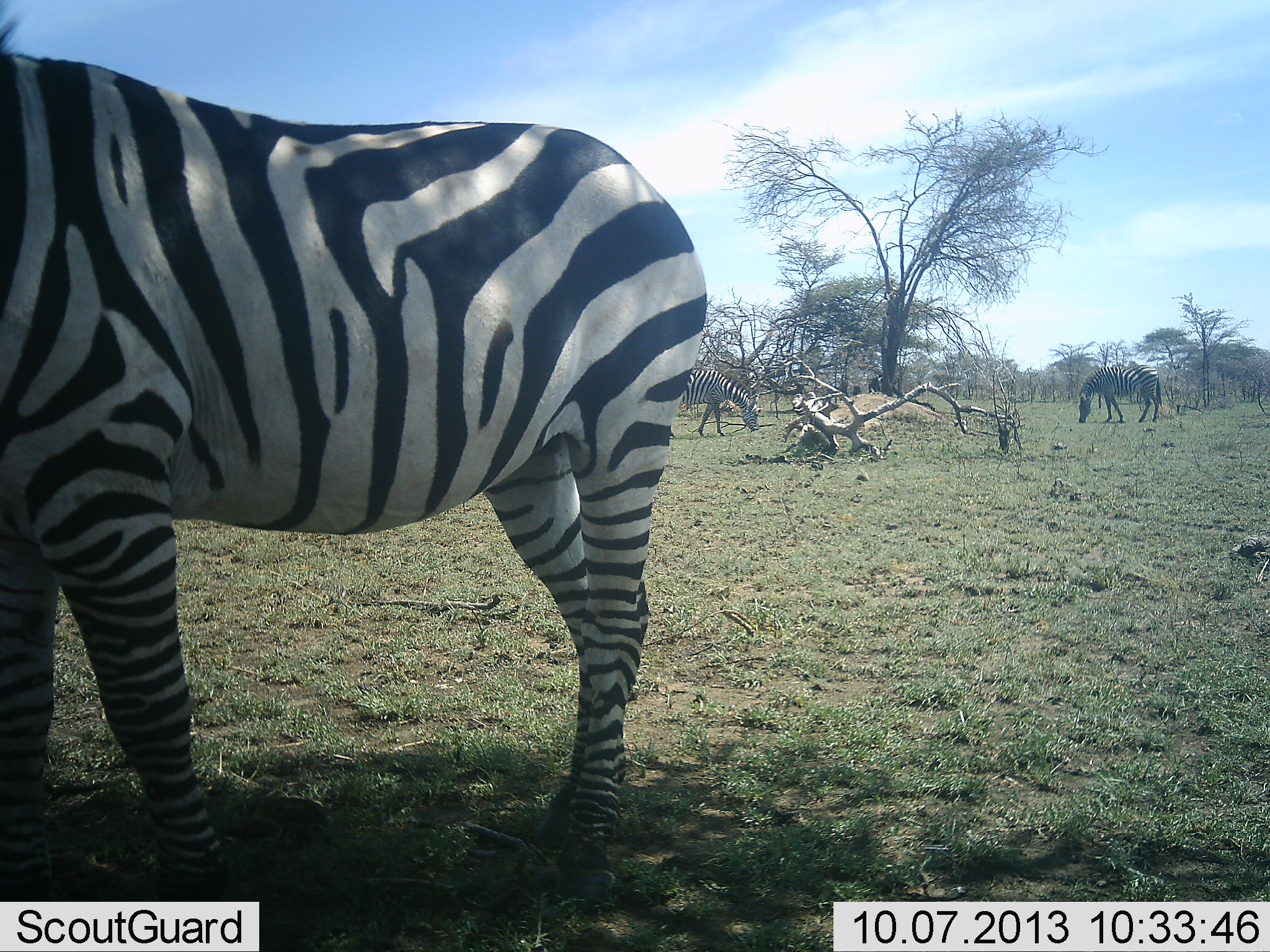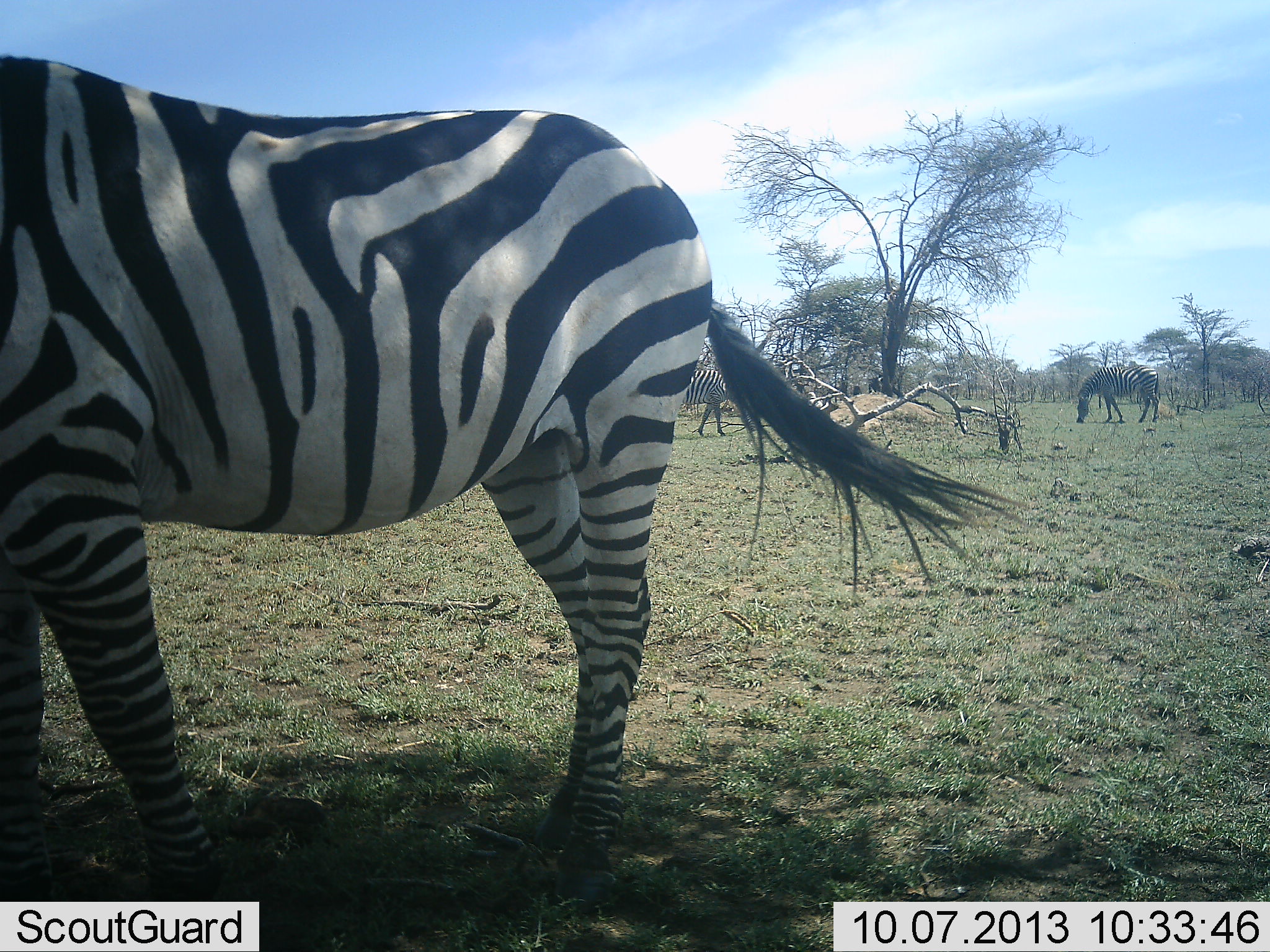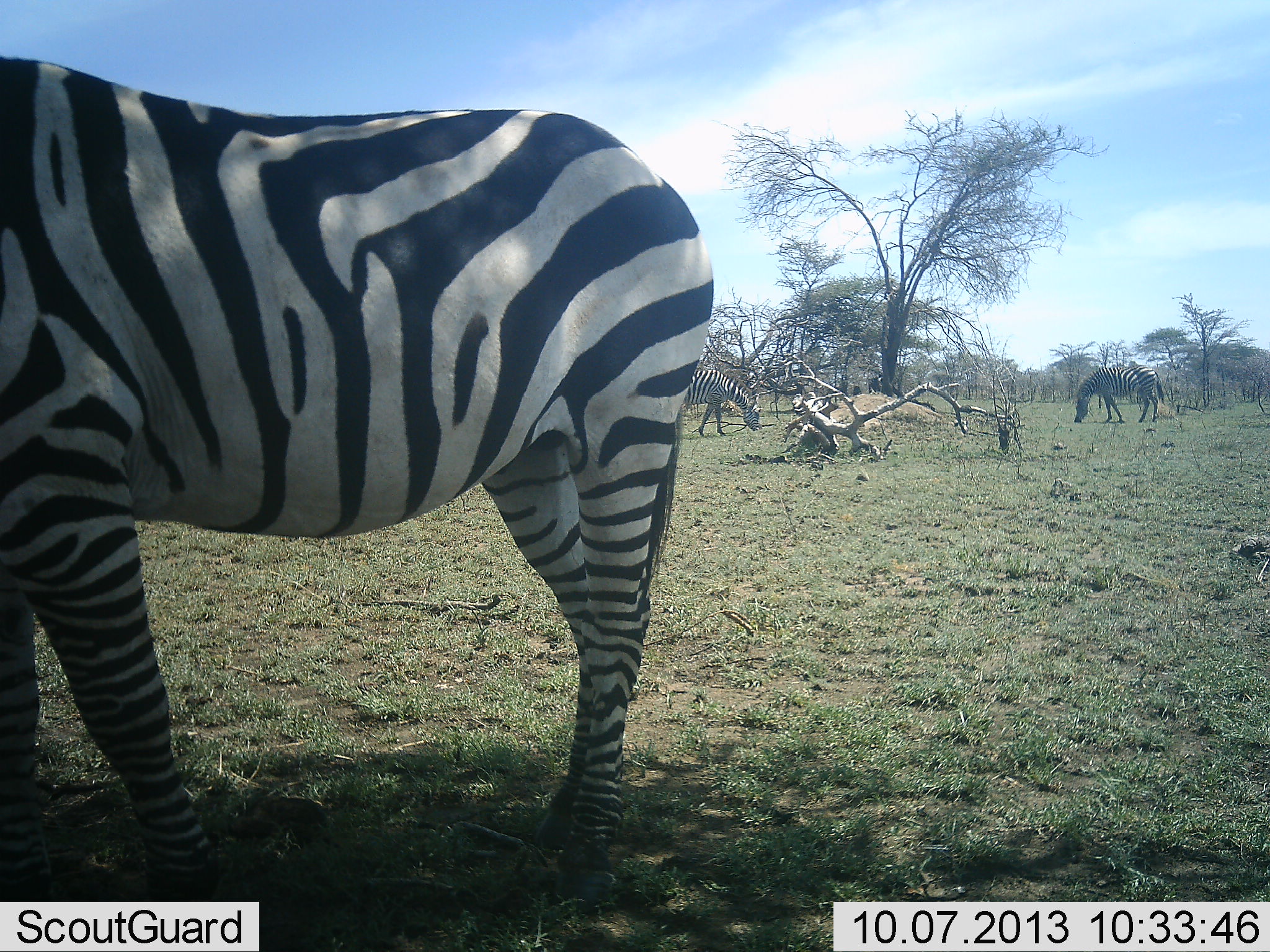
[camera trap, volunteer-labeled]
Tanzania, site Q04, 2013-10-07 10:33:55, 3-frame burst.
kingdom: Animalia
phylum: Chordata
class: Mammalia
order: Perissodactyla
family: Equidae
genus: Equus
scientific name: Equus quagga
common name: plains zebra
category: zebra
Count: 3.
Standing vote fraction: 73%.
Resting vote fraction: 0%.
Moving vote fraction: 5%.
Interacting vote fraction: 0%.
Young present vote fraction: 0%.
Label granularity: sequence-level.